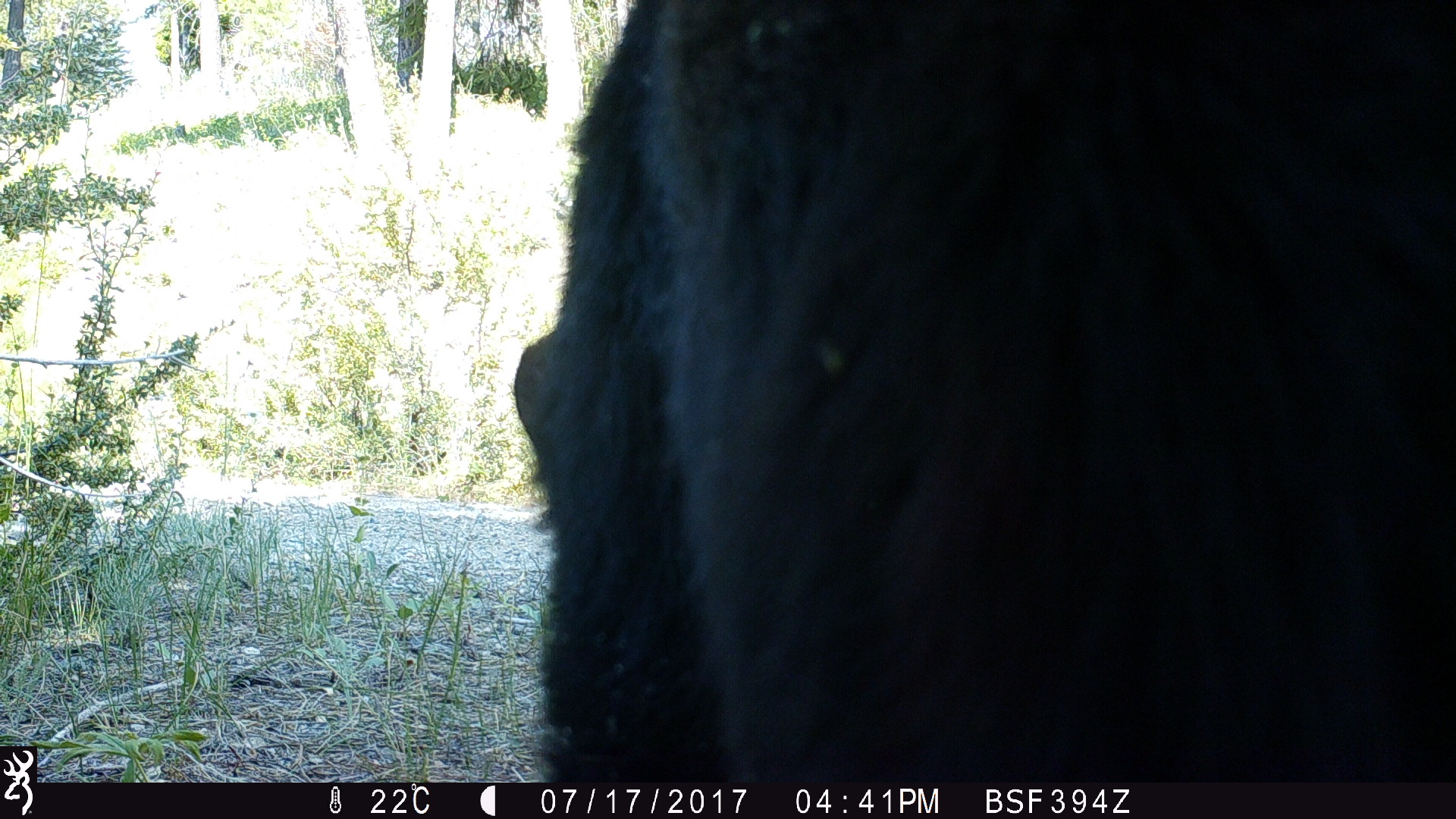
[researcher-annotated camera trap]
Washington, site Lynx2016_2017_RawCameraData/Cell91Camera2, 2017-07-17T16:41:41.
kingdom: Animalia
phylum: Chordata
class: Mammalia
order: Carnivora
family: Ursidae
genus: Ursus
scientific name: Ursus americanus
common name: american black bear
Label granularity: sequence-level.